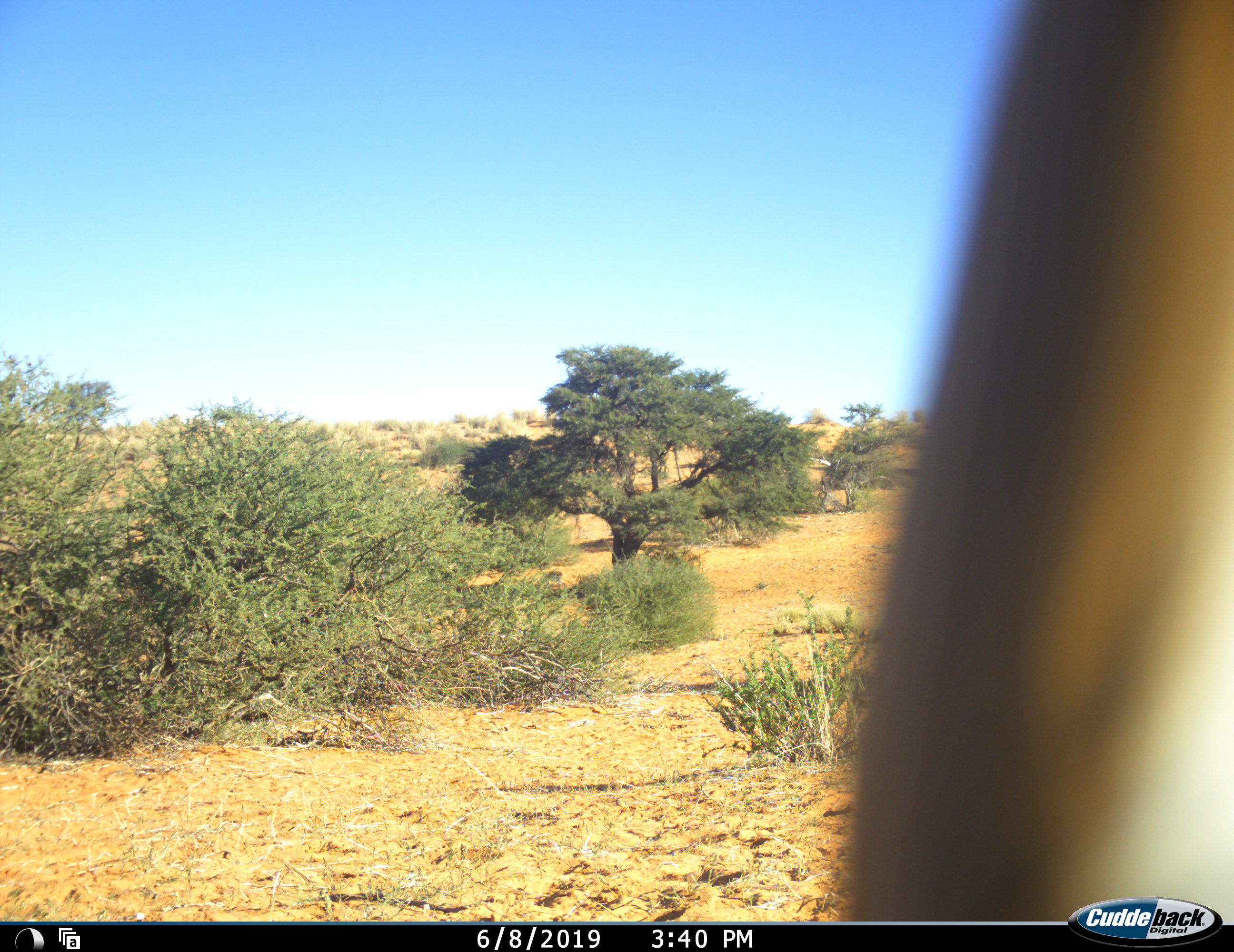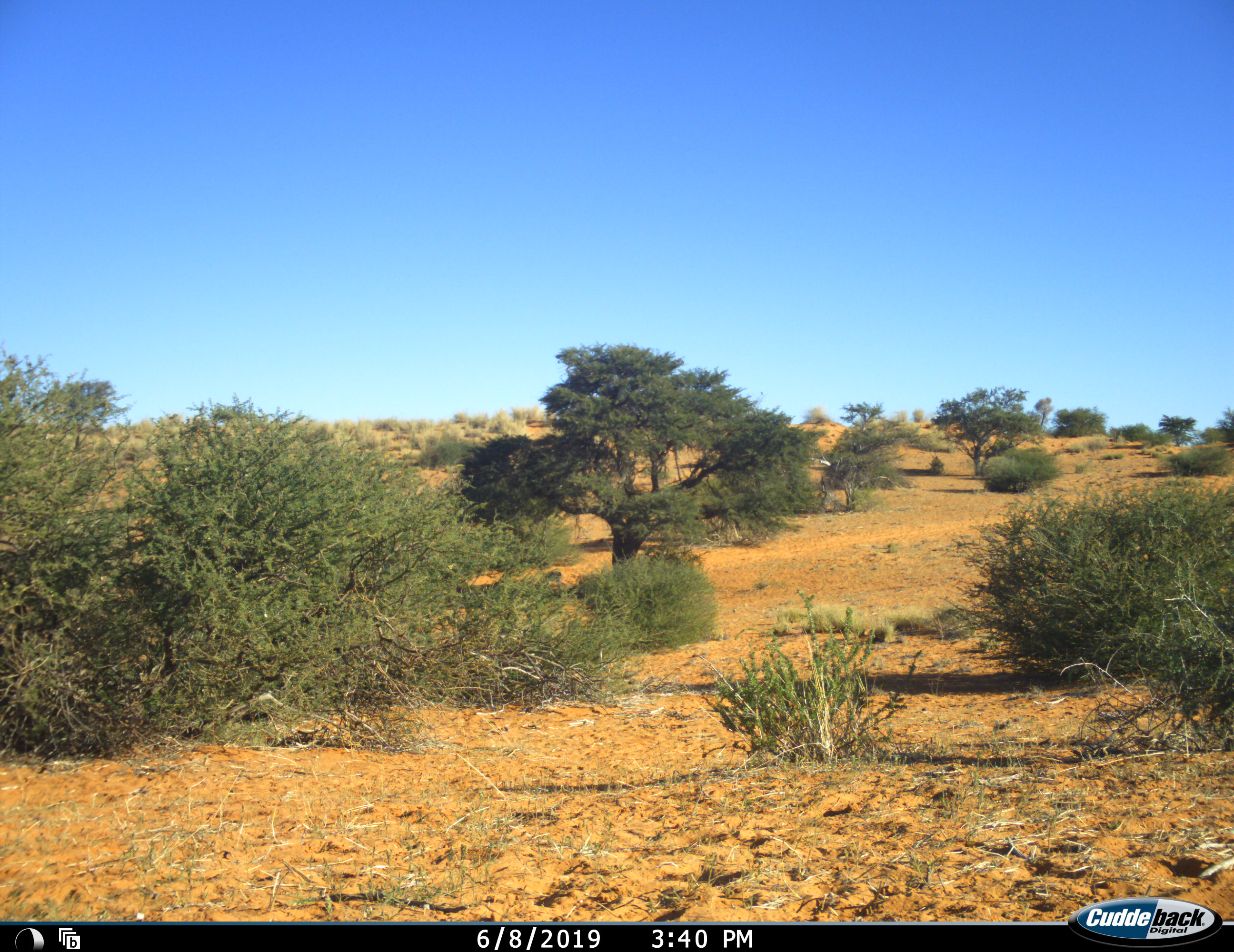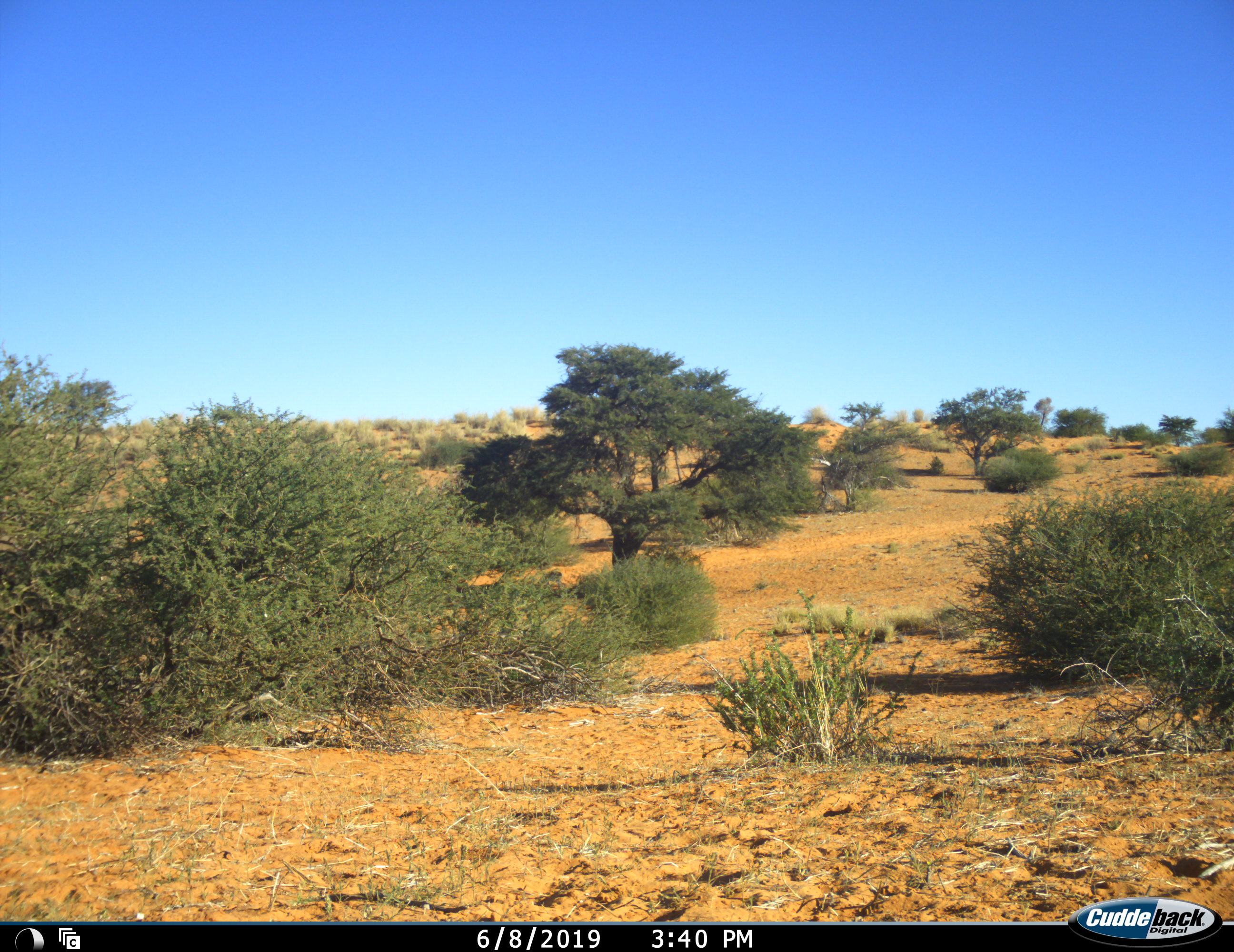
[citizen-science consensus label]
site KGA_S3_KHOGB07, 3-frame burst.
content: unidentified animal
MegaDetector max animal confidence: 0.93